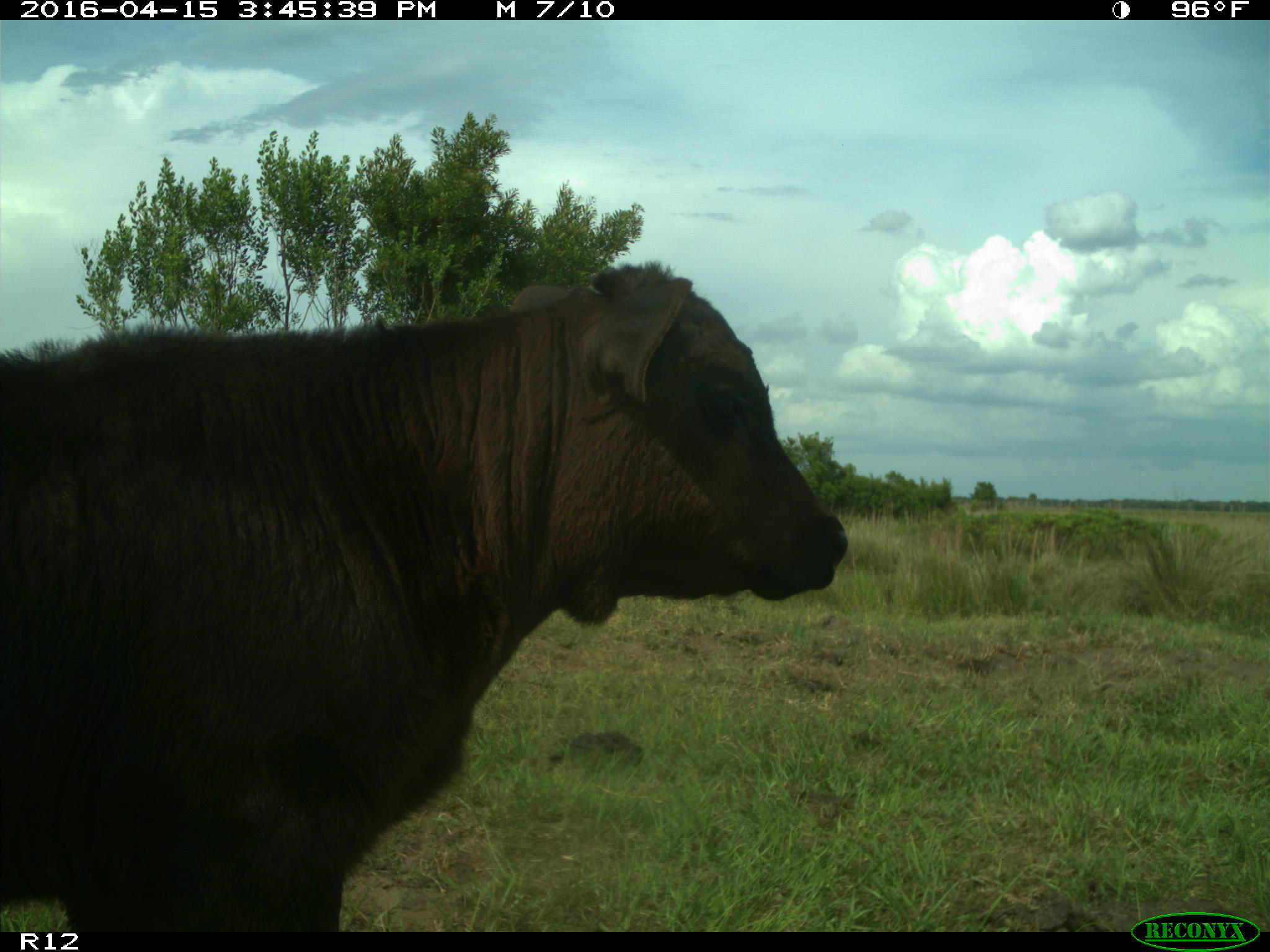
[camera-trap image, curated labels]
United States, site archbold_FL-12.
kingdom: Animalia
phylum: Chordata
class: Mammalia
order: Artiodactyla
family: Bovidae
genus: Bos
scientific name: Bos taurus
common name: domestic cow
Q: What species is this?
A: Bos taurus (domestic cow).